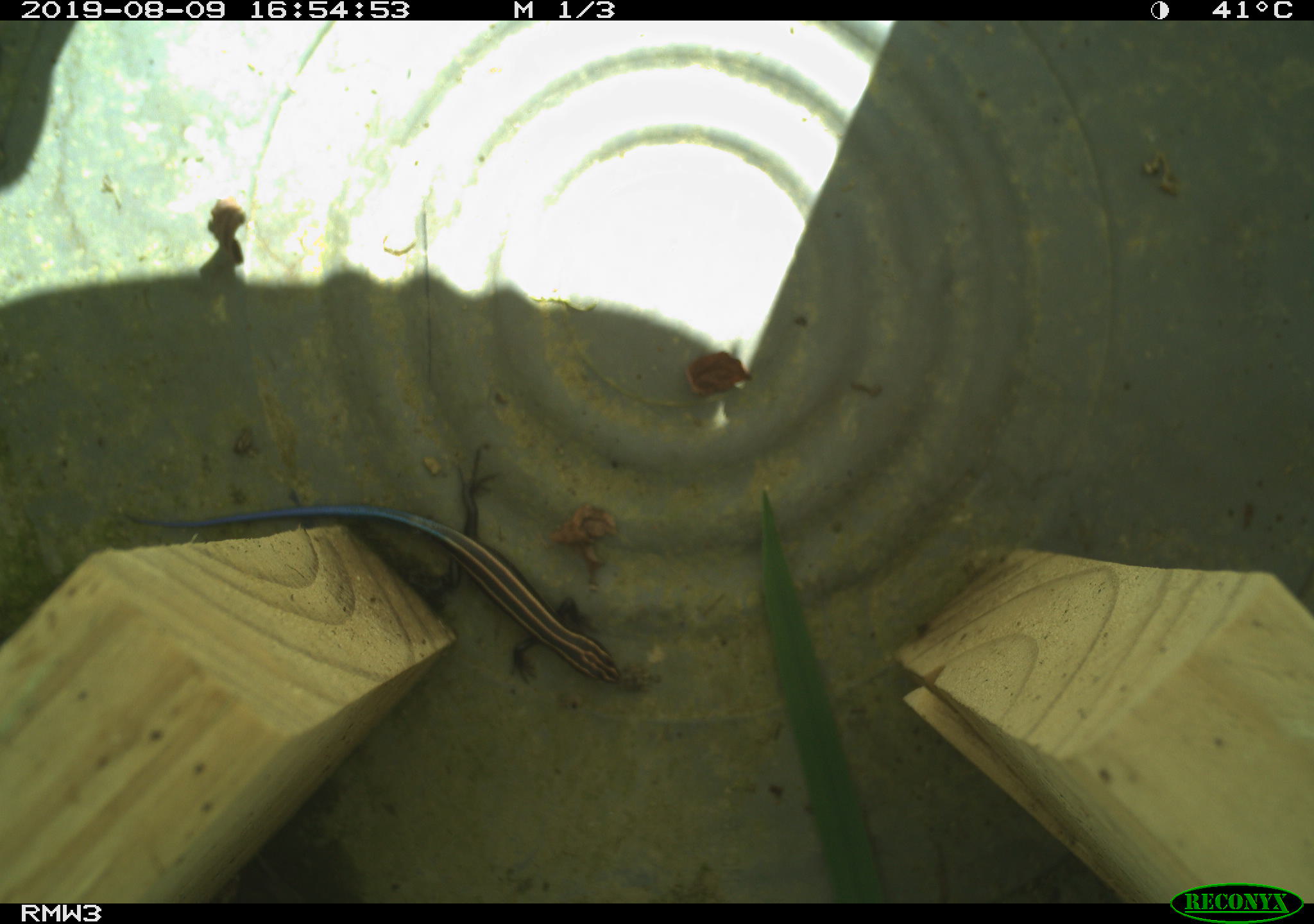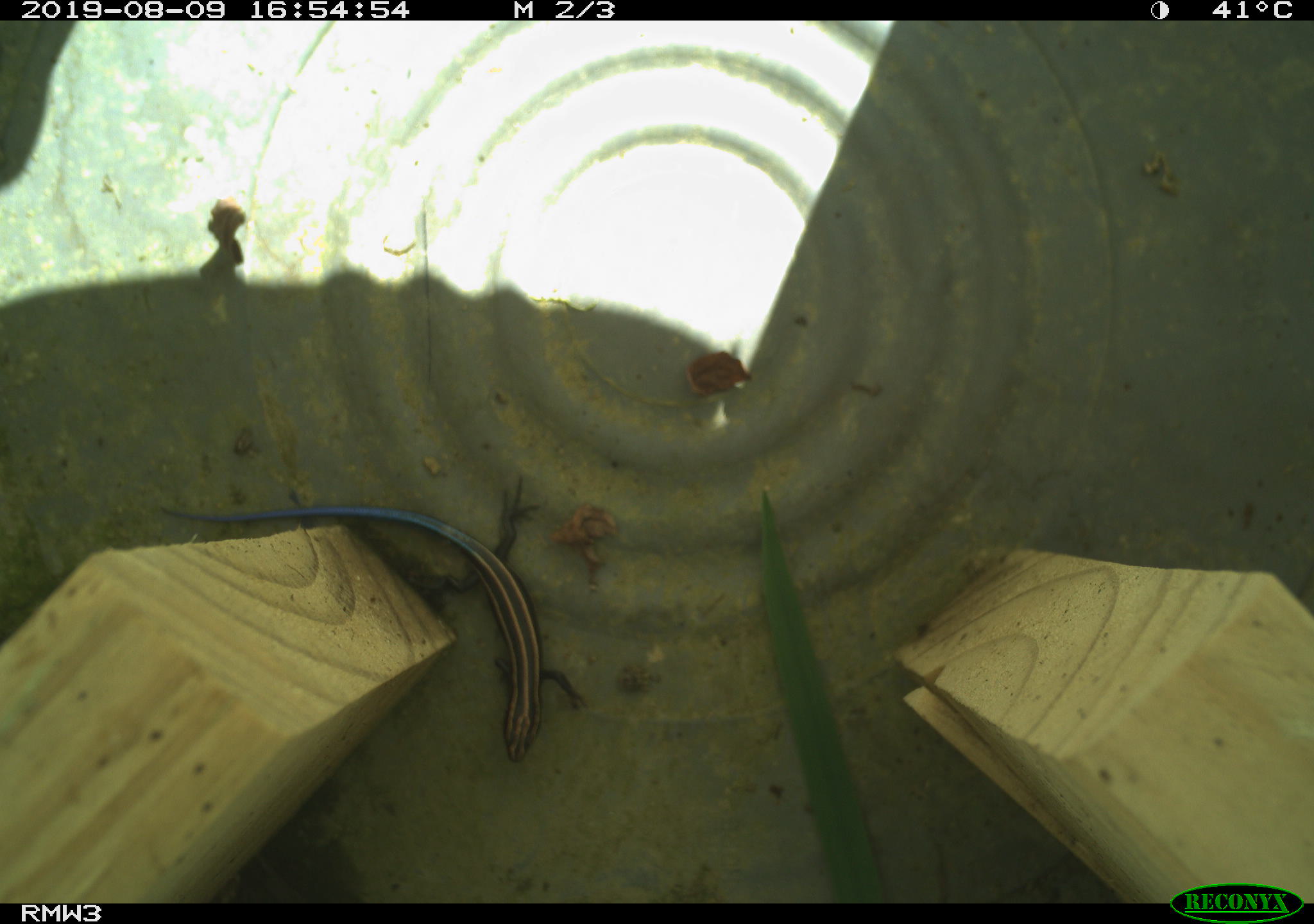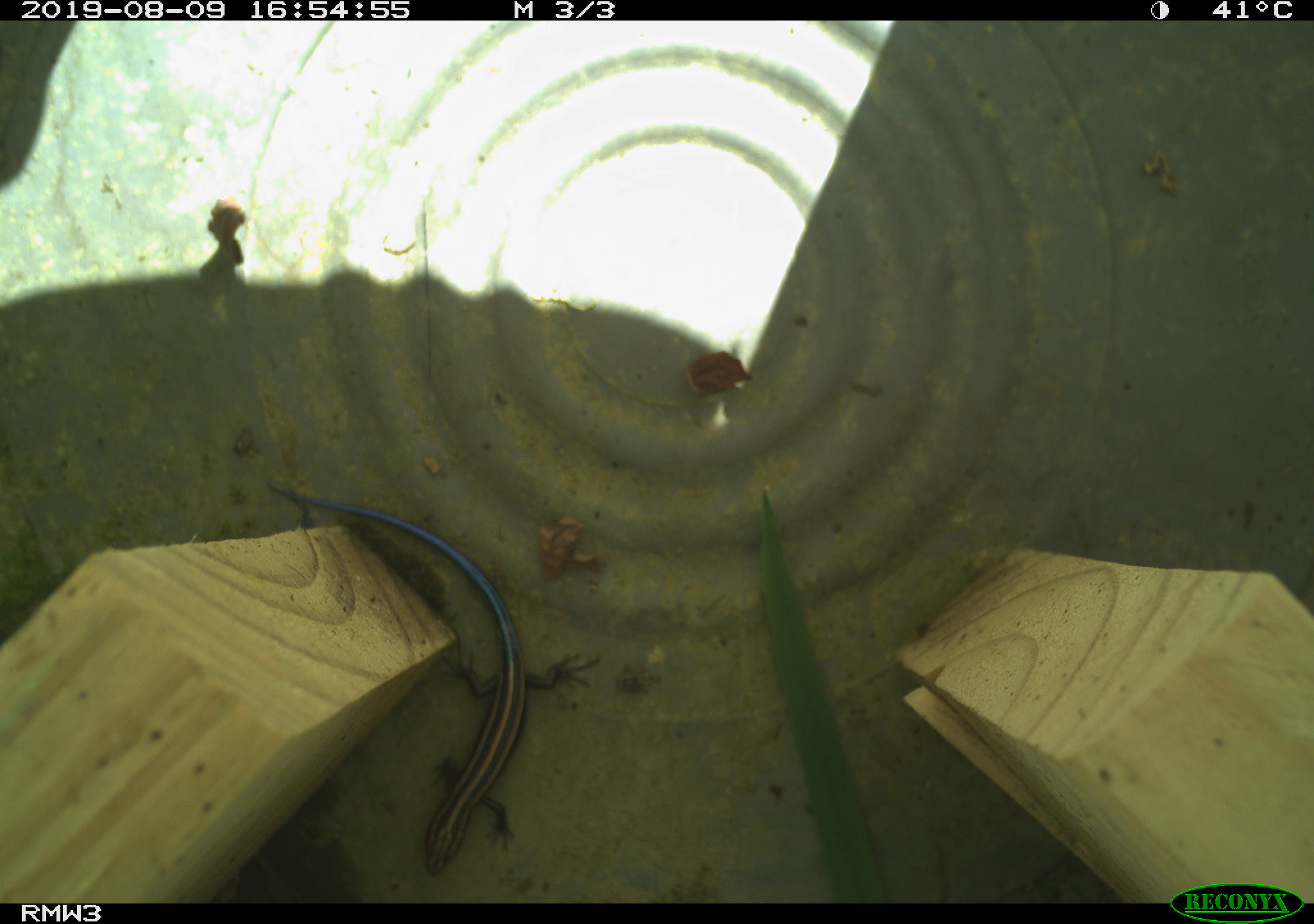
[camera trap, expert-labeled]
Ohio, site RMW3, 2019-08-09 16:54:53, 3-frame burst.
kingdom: Animalia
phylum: Chordata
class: Reptilia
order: Squamata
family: Scincidae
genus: Plestiodon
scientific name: Plestiodon fasciatus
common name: common five-lined skink